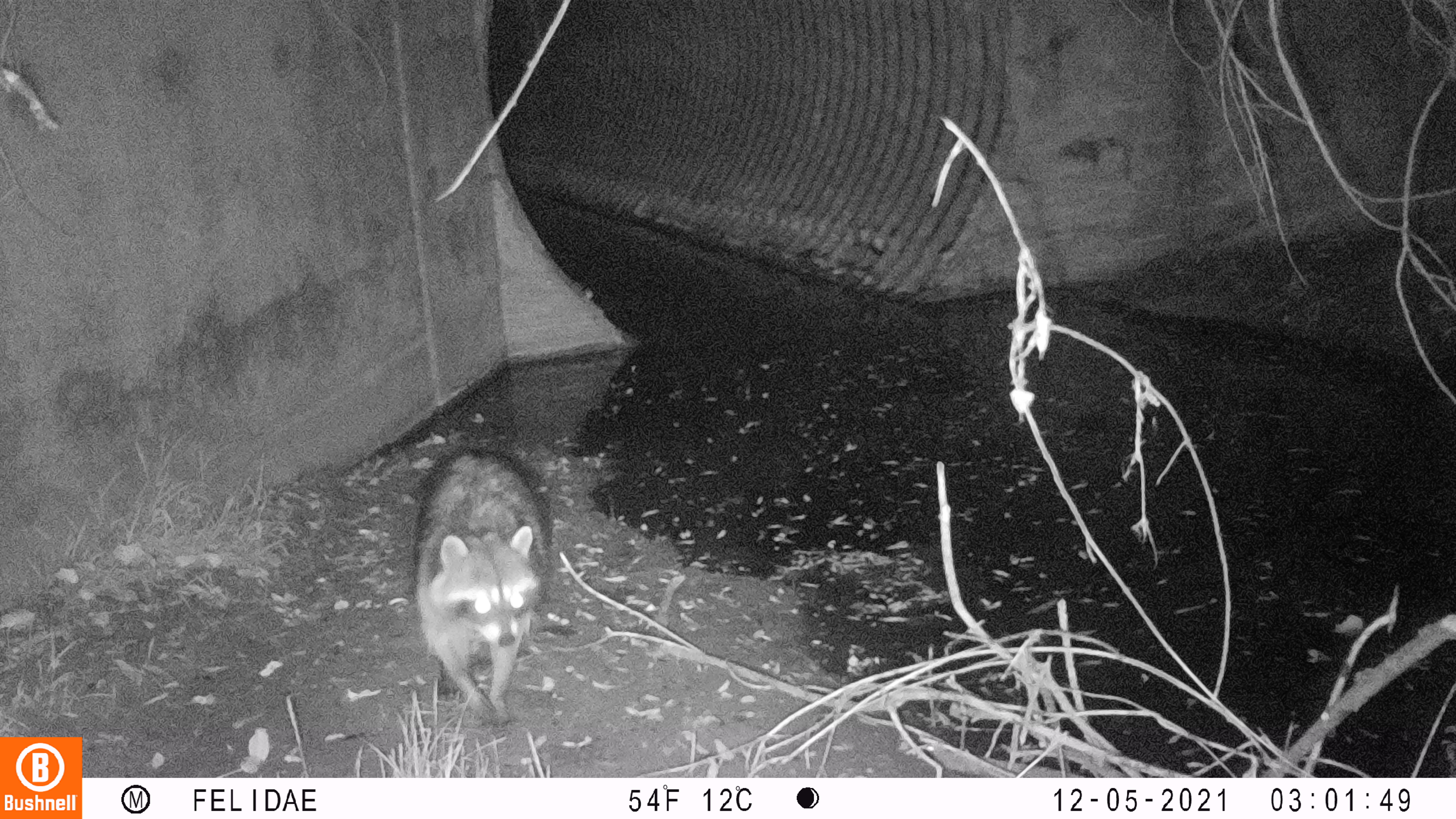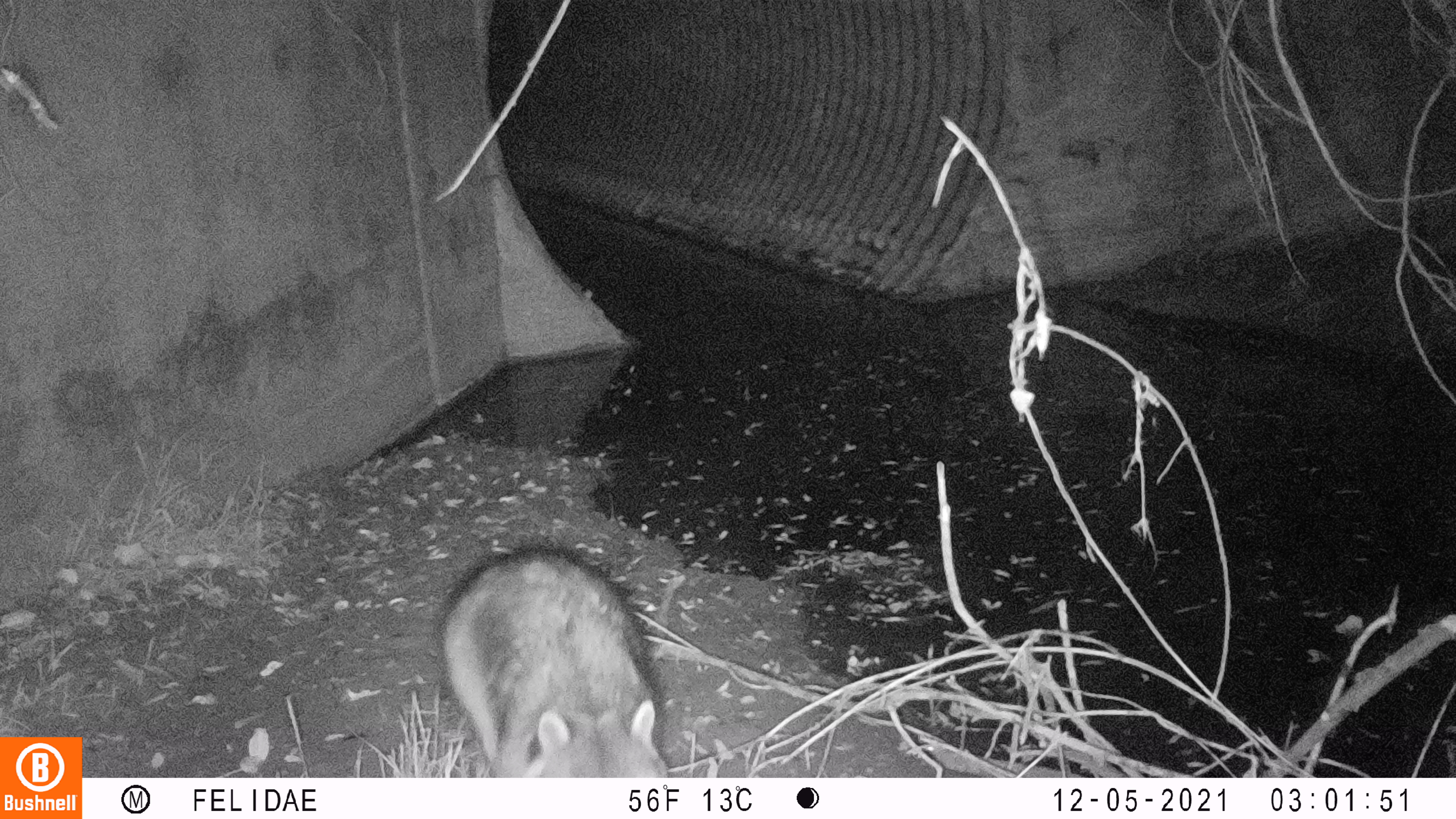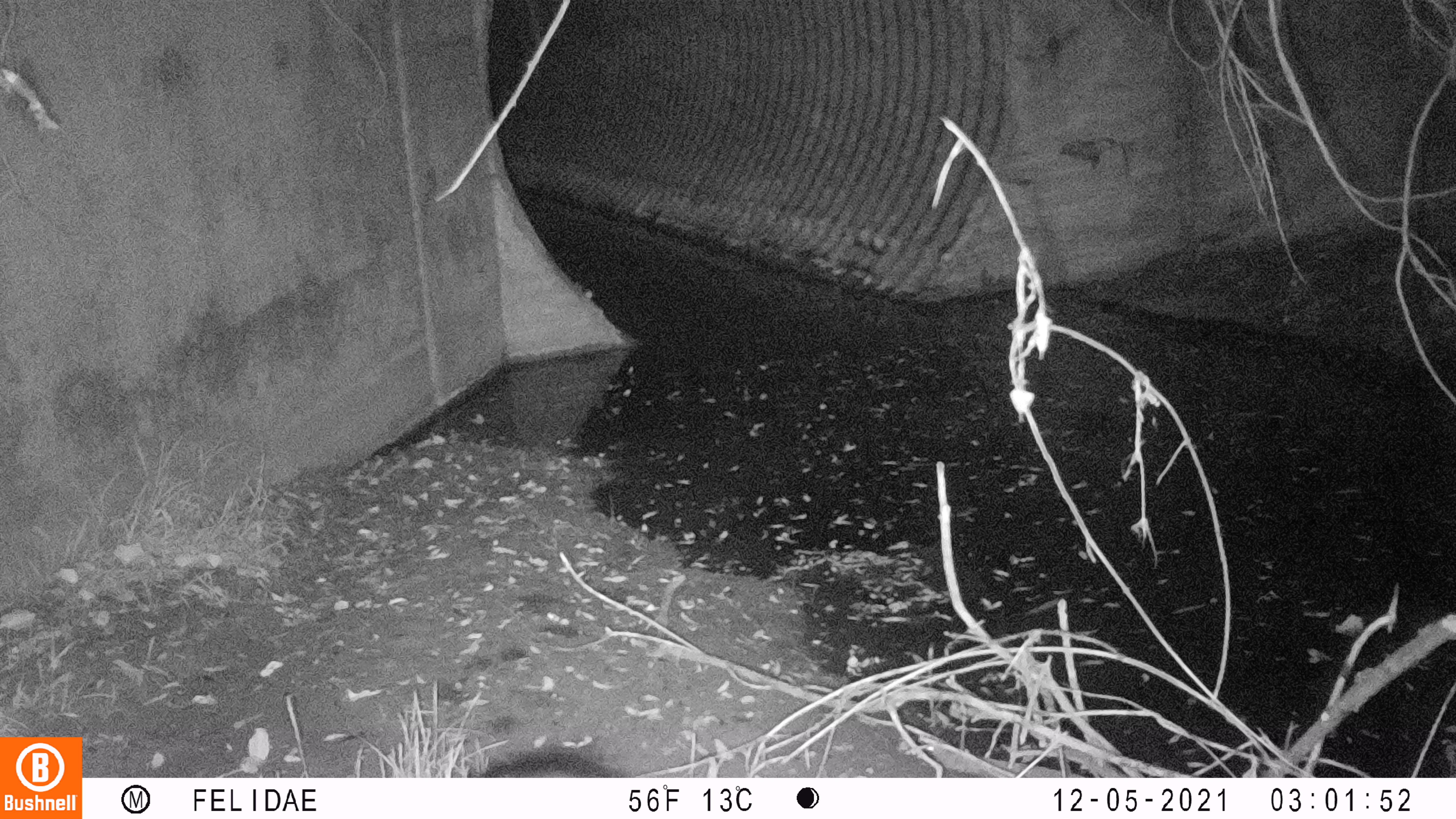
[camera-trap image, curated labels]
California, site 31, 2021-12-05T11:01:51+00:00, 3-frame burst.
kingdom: Animalia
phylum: Chordata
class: Mammalia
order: Carnivora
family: Procyonidae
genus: Procyon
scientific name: Procyon lotor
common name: raccoon